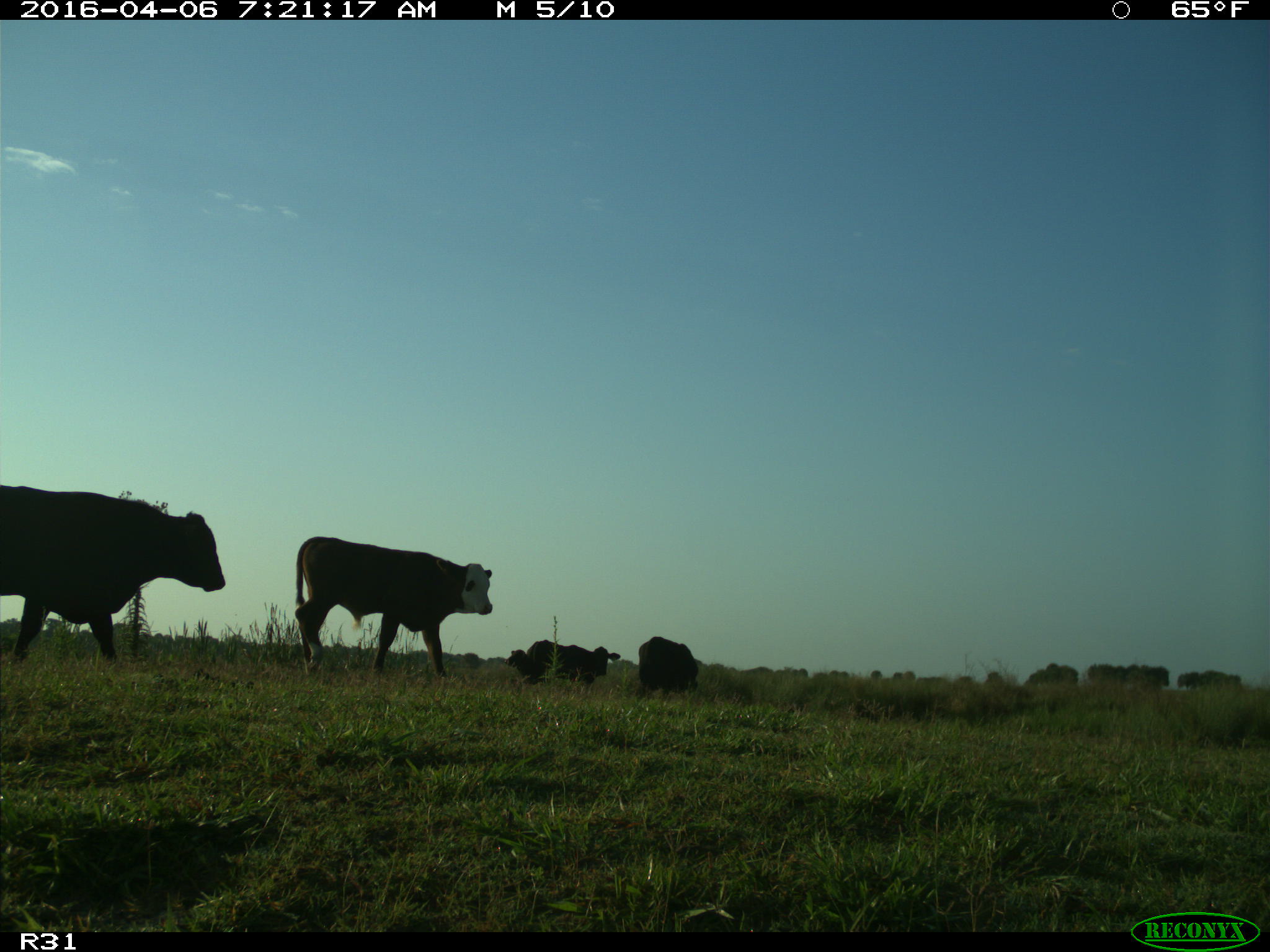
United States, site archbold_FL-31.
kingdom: Animalia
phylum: Chordata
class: Mammalia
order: Artiodactyla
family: Bovidae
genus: Bos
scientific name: Bos taurus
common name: domestic cow